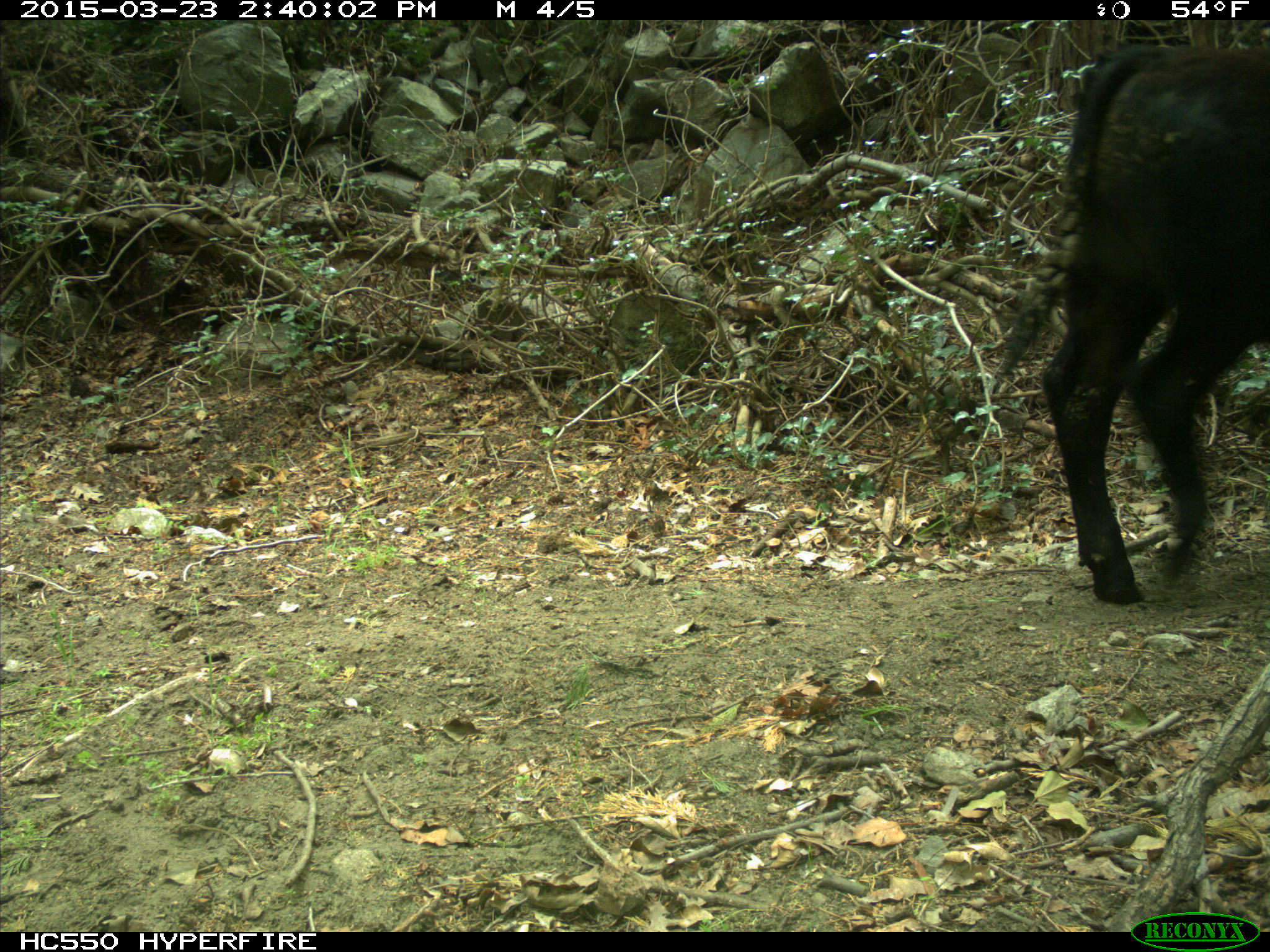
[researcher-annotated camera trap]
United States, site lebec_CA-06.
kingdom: Animalia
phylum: Chordata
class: Mammalia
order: Artiodactyla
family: Bovidae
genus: Bos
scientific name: Bos taurus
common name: domestic cow